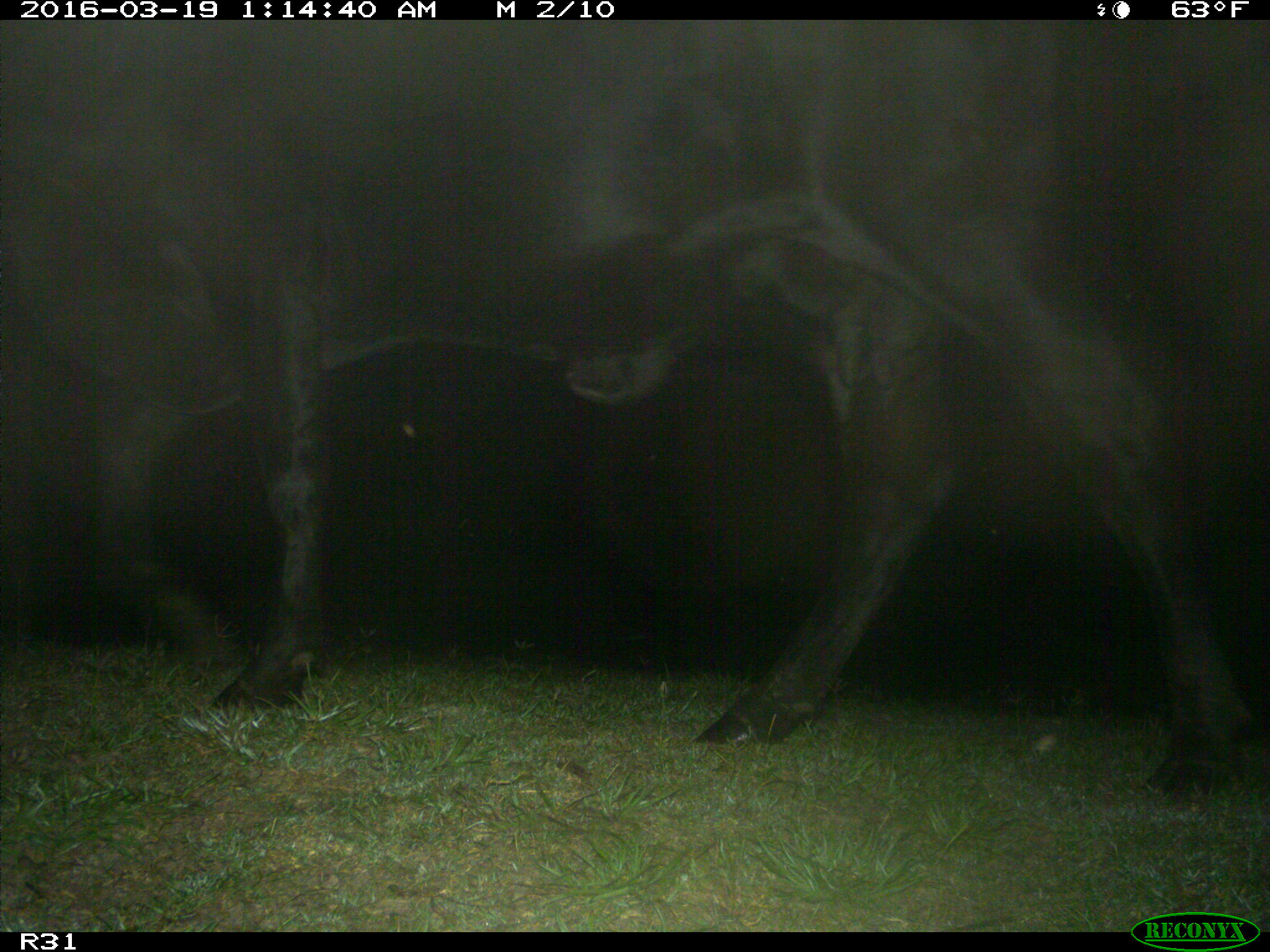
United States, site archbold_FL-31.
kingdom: Animalia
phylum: Chordata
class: Mammalia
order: Artiodactyla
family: Bovidae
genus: Bos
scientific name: Bos taurus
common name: domestic cow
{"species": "Bos taurus (domestic cow)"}